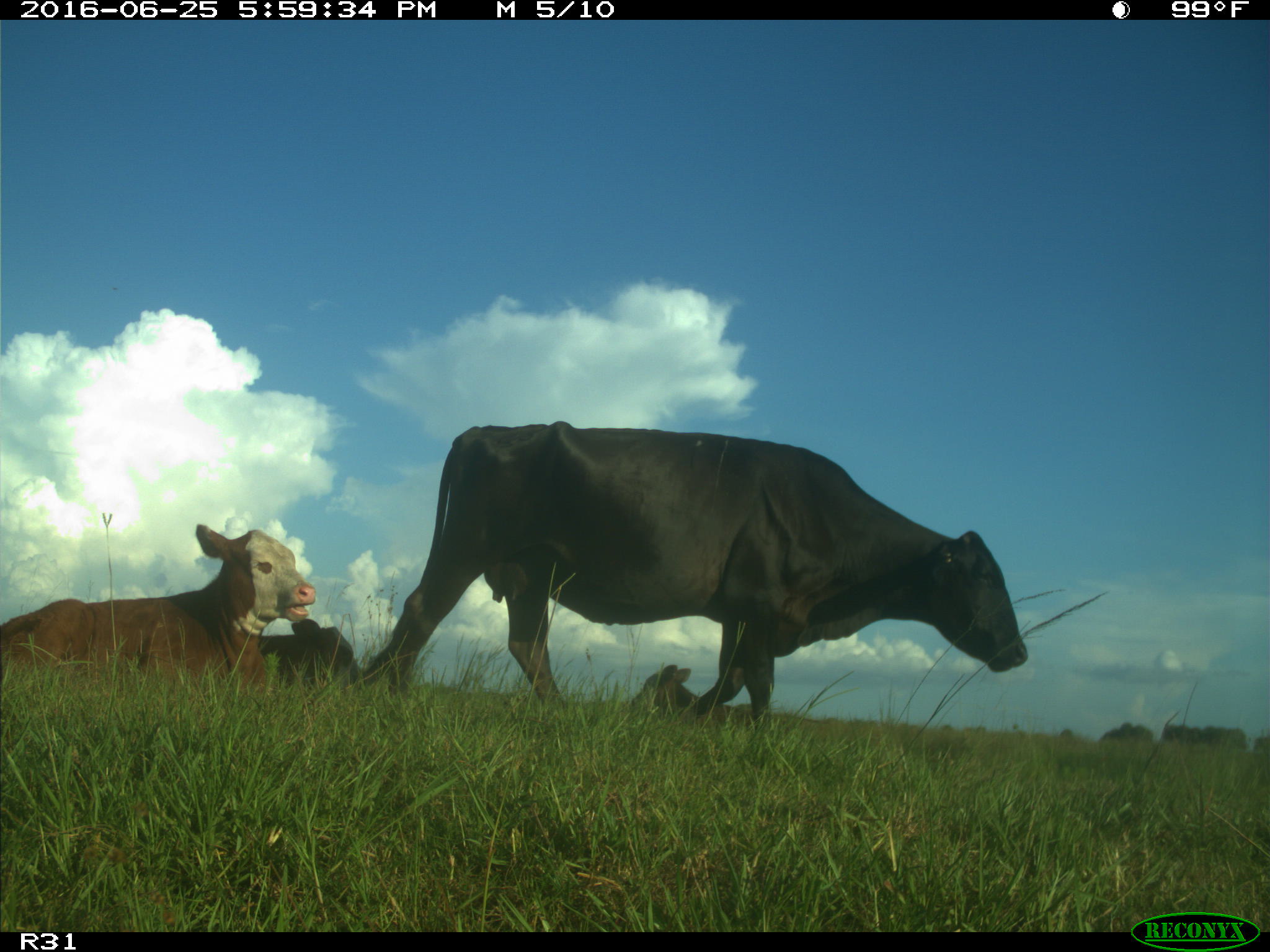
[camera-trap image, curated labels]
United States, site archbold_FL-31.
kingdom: Animalia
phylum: Chordata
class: Mammalia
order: Artiodactyla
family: Bovidae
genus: Bos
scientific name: Bos taurus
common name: domestic cow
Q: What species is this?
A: Bos taurus (domestic cow).